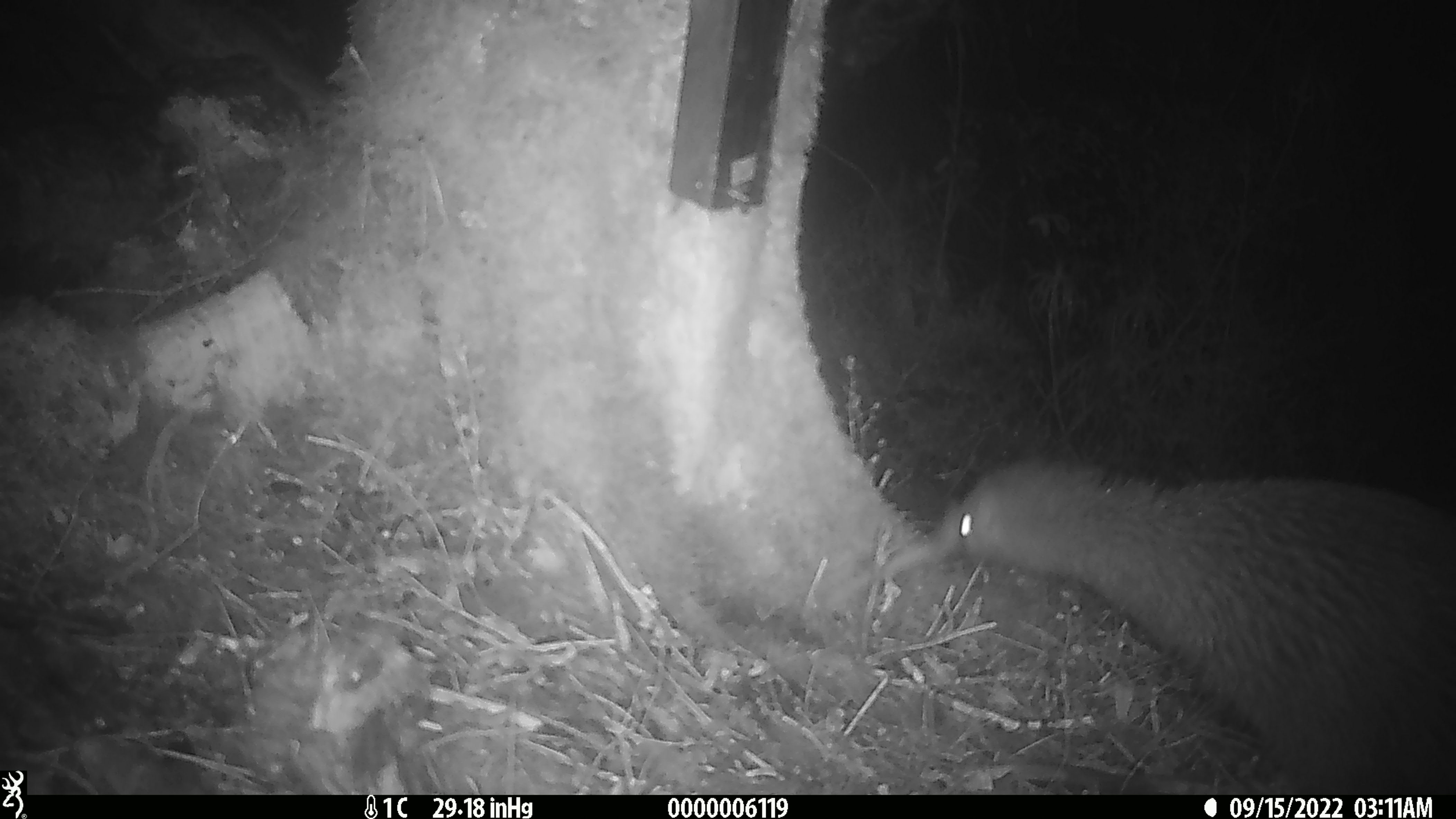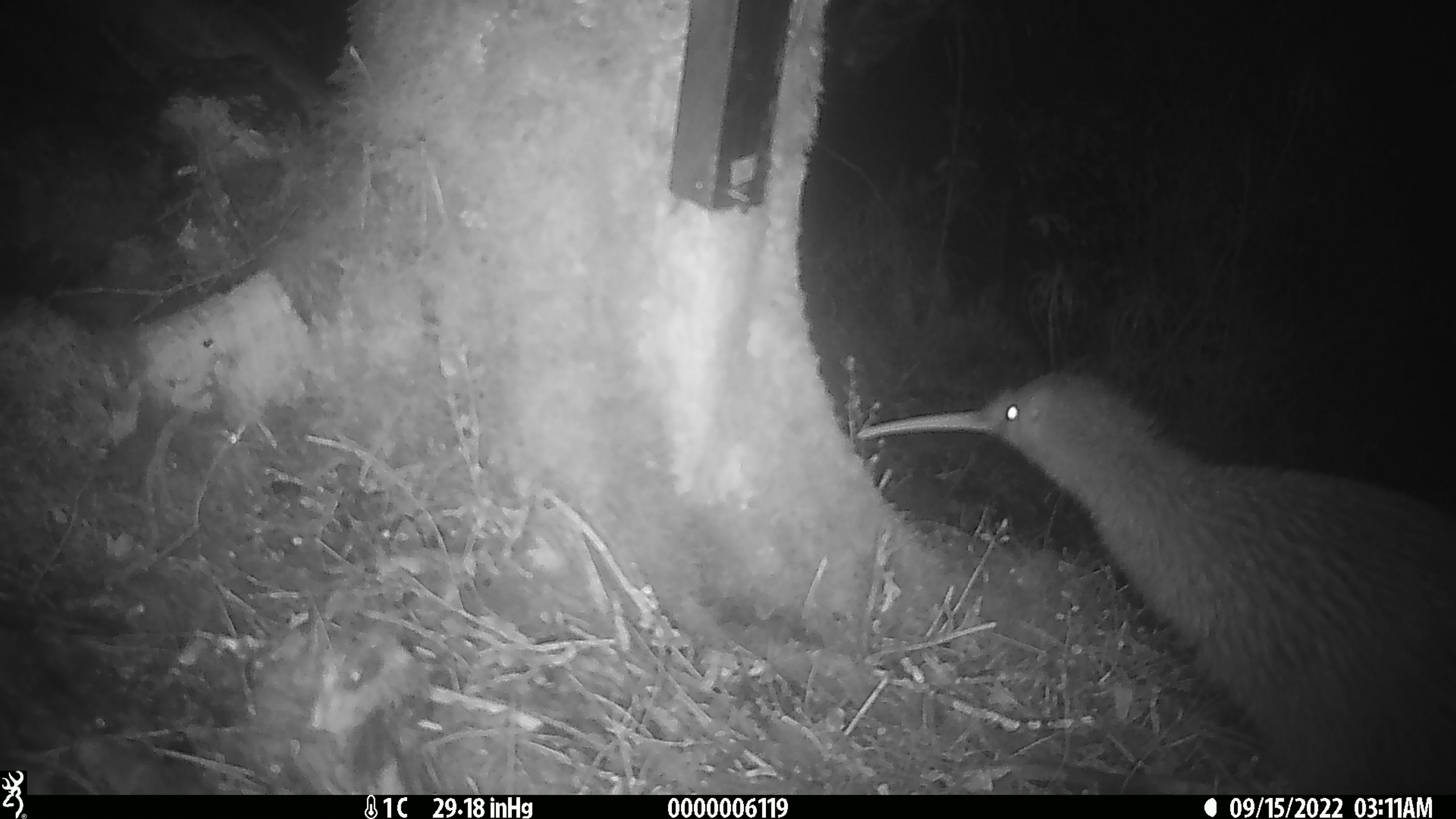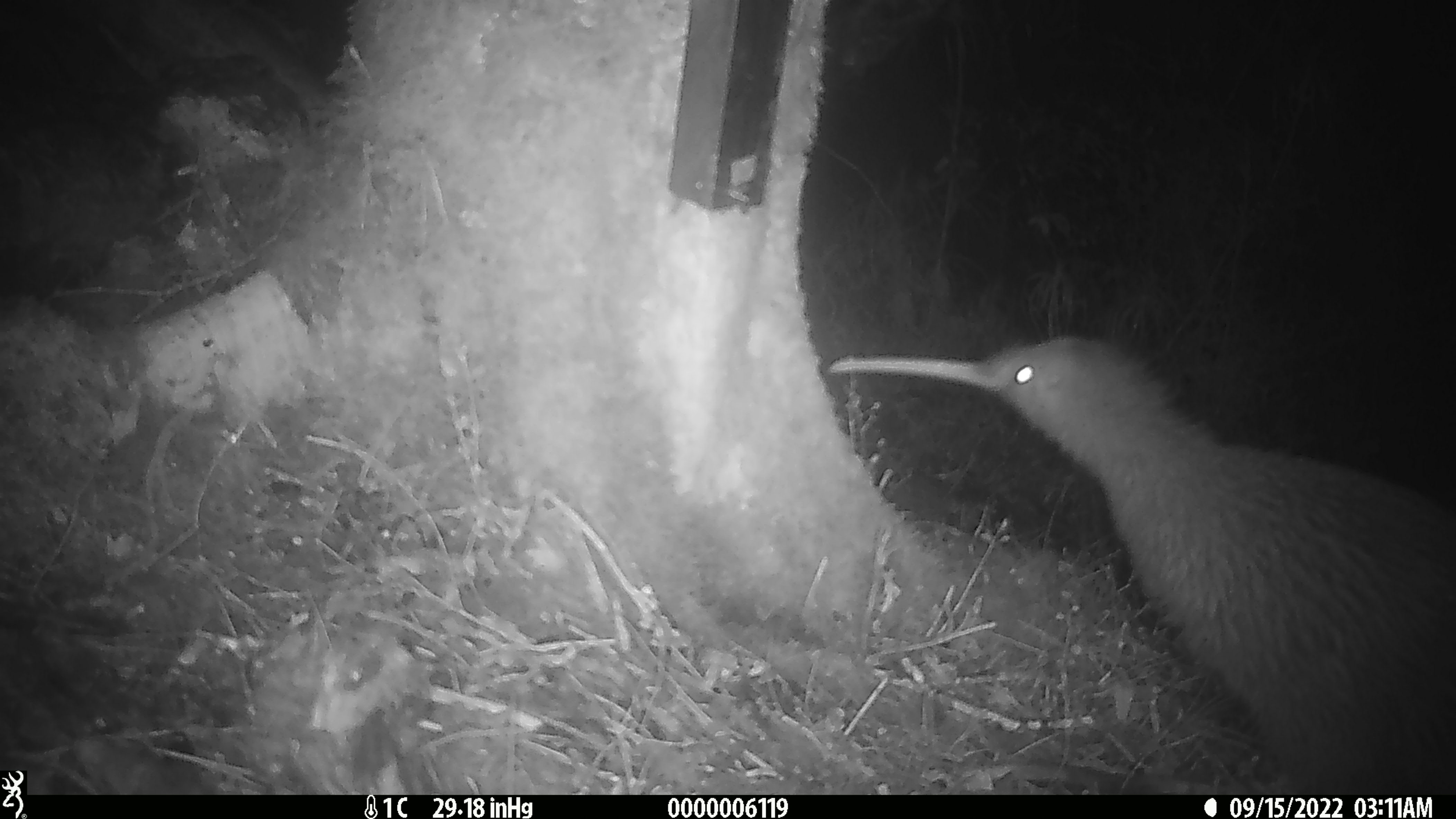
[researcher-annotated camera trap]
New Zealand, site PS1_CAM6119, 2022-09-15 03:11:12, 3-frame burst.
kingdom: Animalia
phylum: Chordata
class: Aves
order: Apterygiformes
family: Apterygidae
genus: Apteryx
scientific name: Apteryx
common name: kiwi